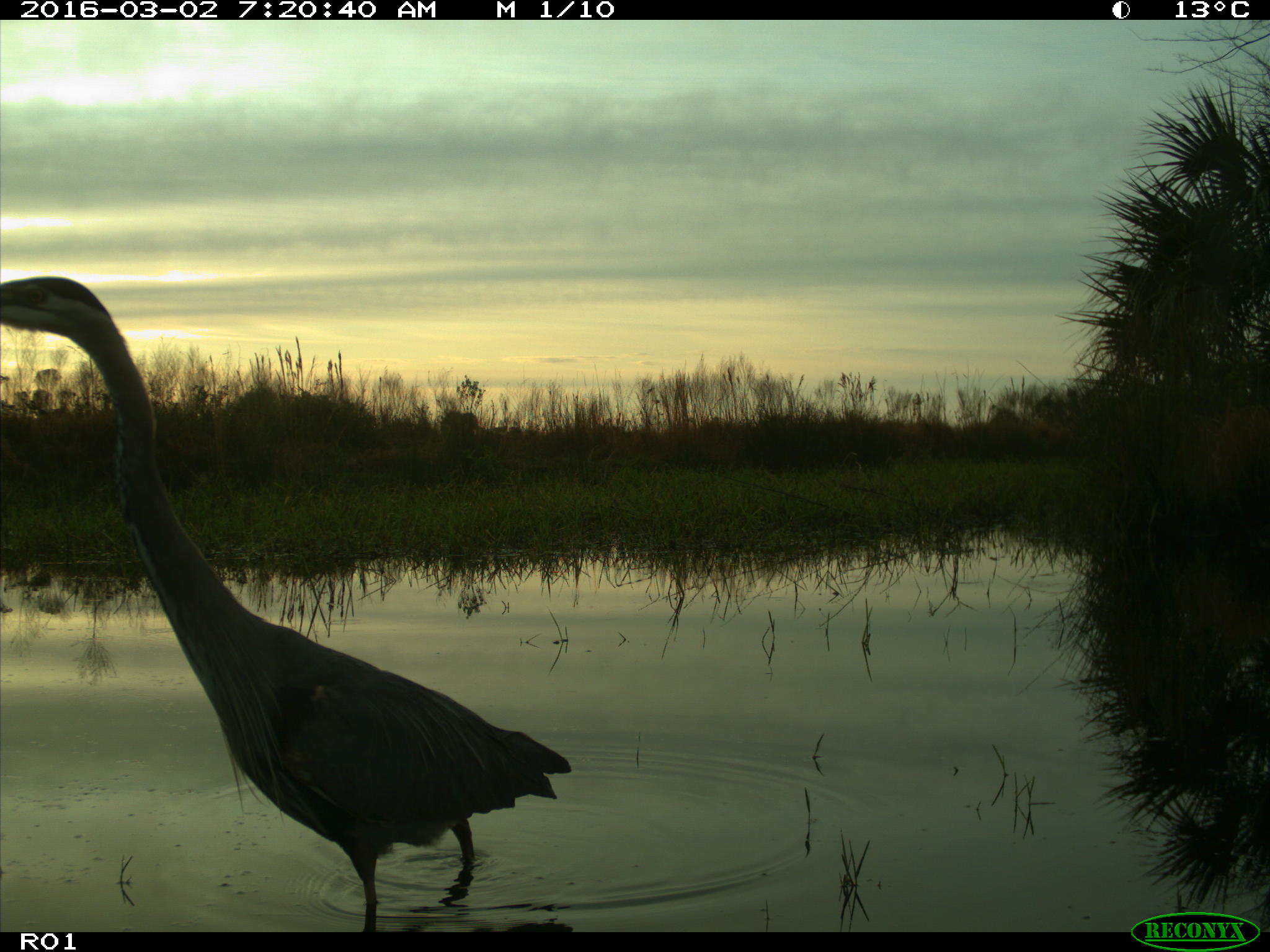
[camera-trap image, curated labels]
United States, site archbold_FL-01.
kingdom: Animalia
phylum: Chordata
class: Aves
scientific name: Aves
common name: birds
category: unidentified bird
Unidentified bird (birds) (Aves).